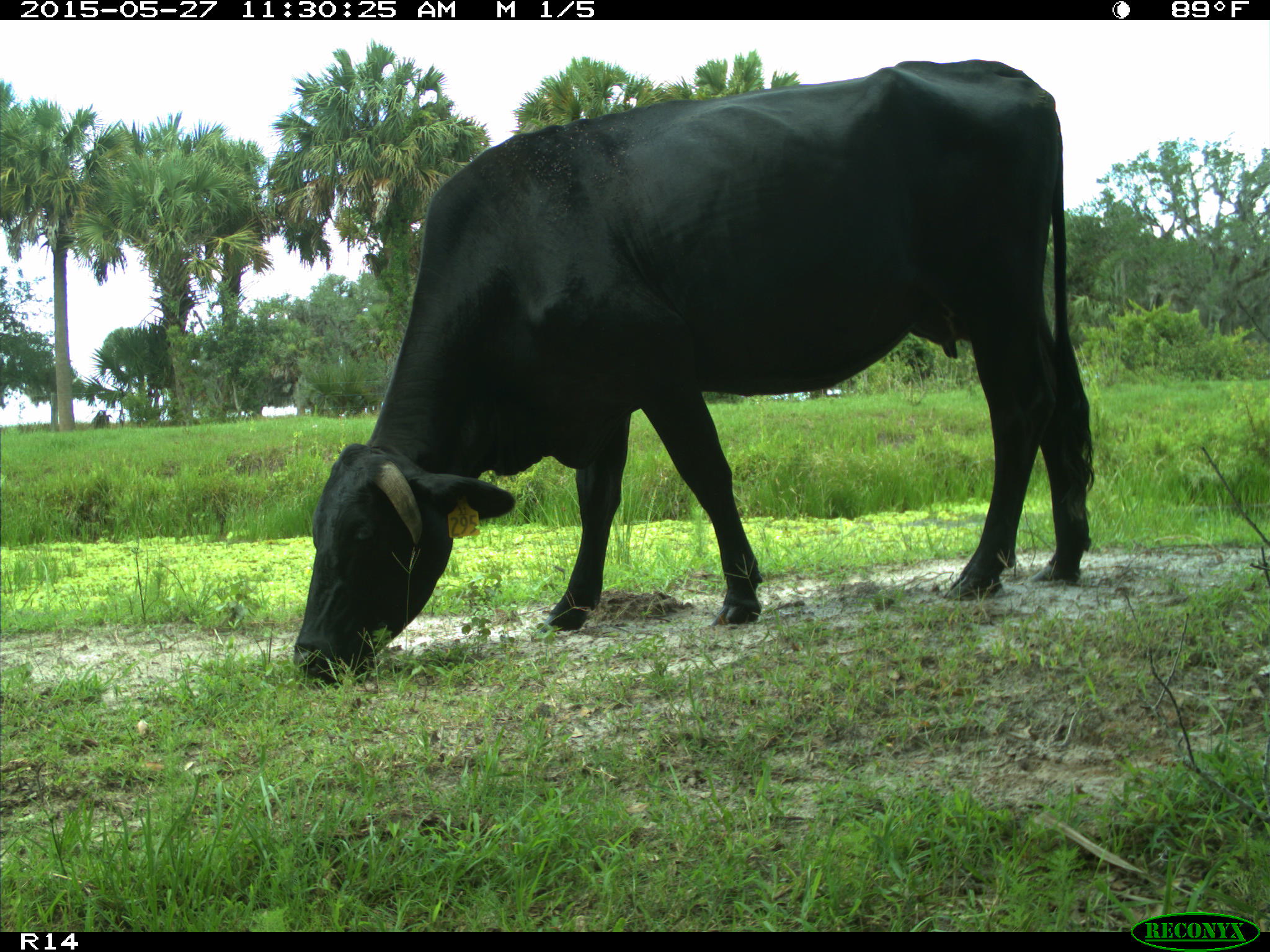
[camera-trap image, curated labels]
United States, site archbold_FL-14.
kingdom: Animalia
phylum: Chordata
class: Mammalia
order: Artiodactyla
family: Bovidae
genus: Bos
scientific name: Bos taurus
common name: domestic cow